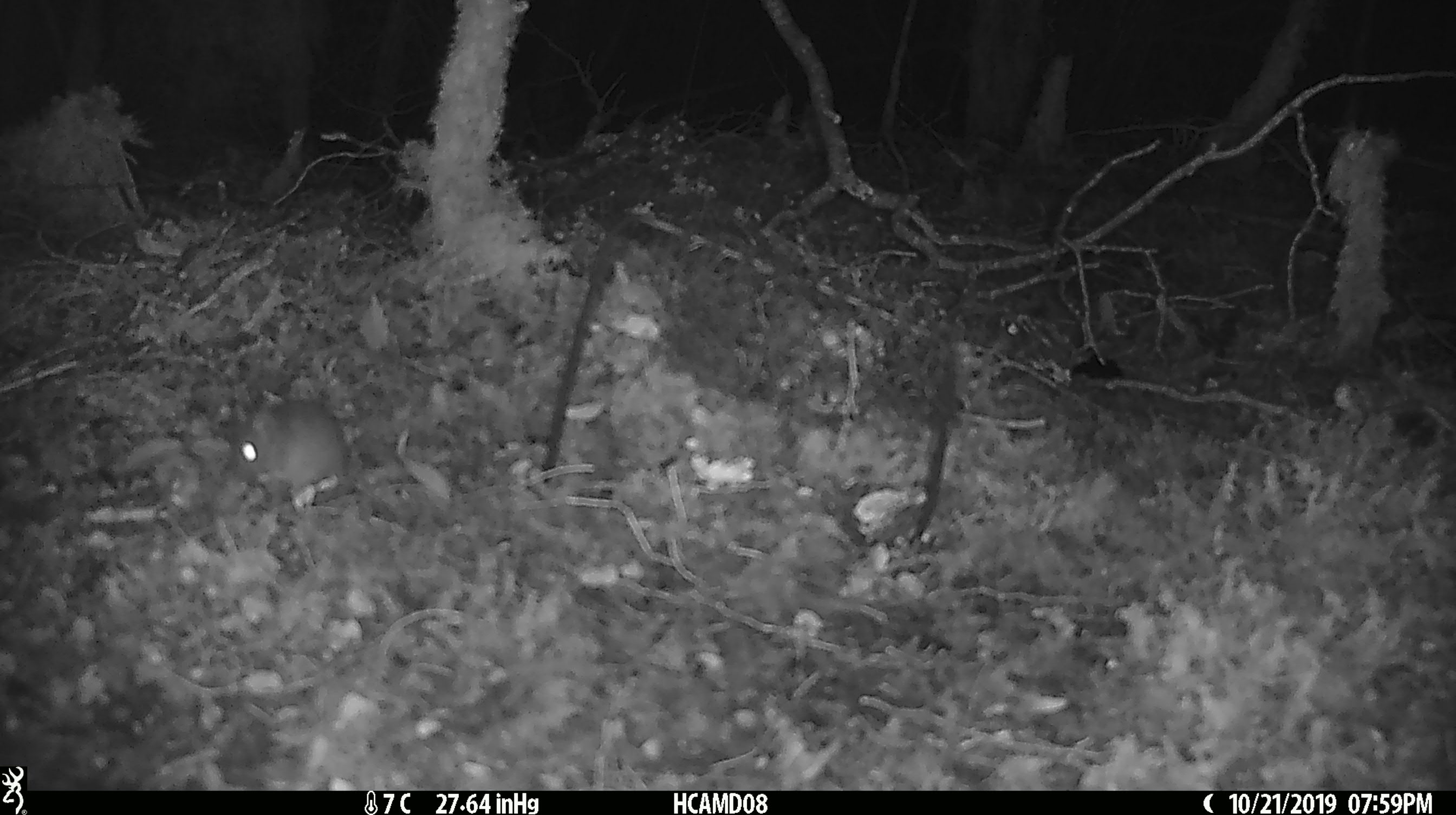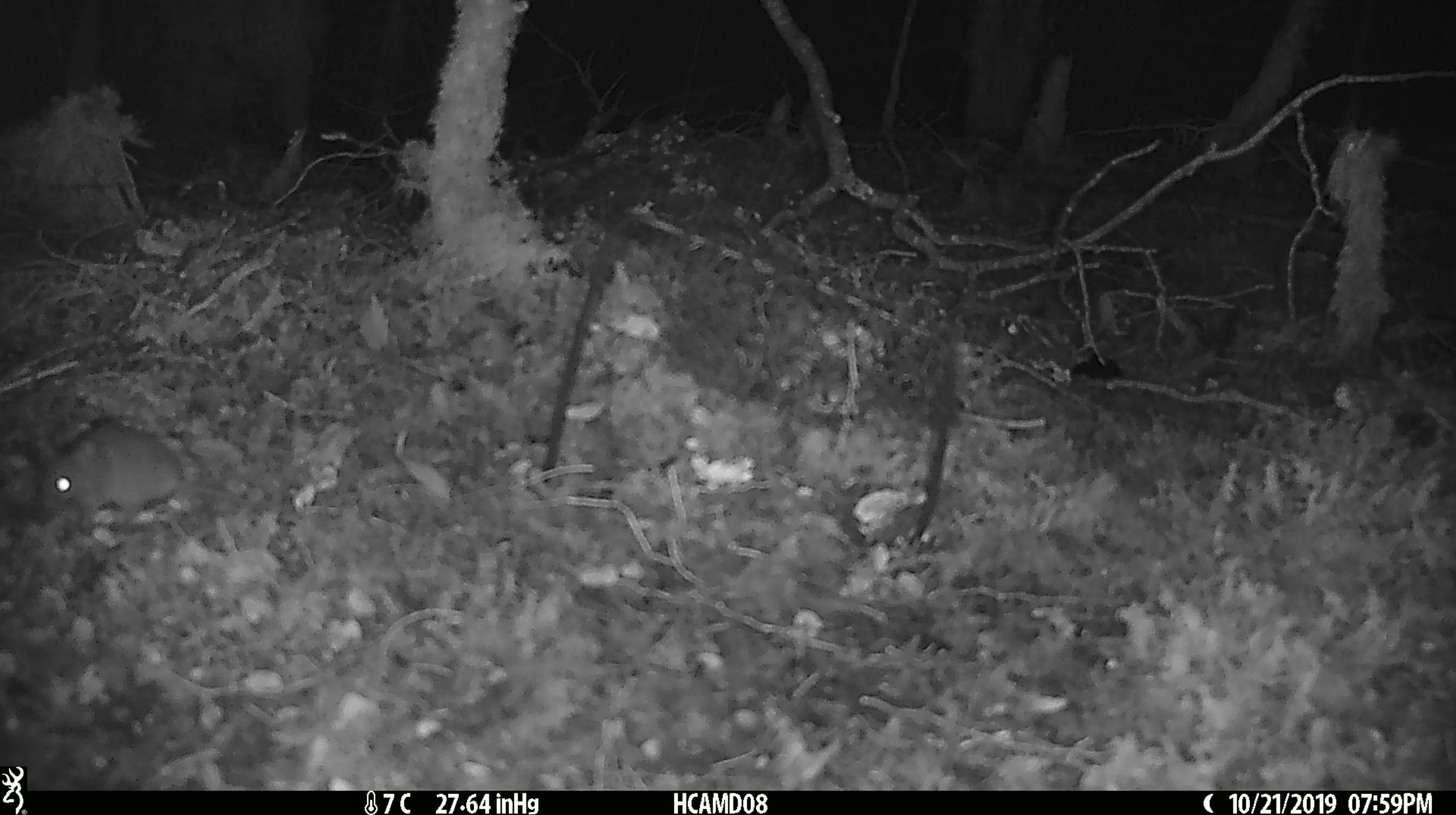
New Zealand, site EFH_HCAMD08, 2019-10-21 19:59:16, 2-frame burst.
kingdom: Animalia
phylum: Chordata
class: Mammalia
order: Rodentia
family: Muridae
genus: Mus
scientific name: Mus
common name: mouse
Mouse (Mus).